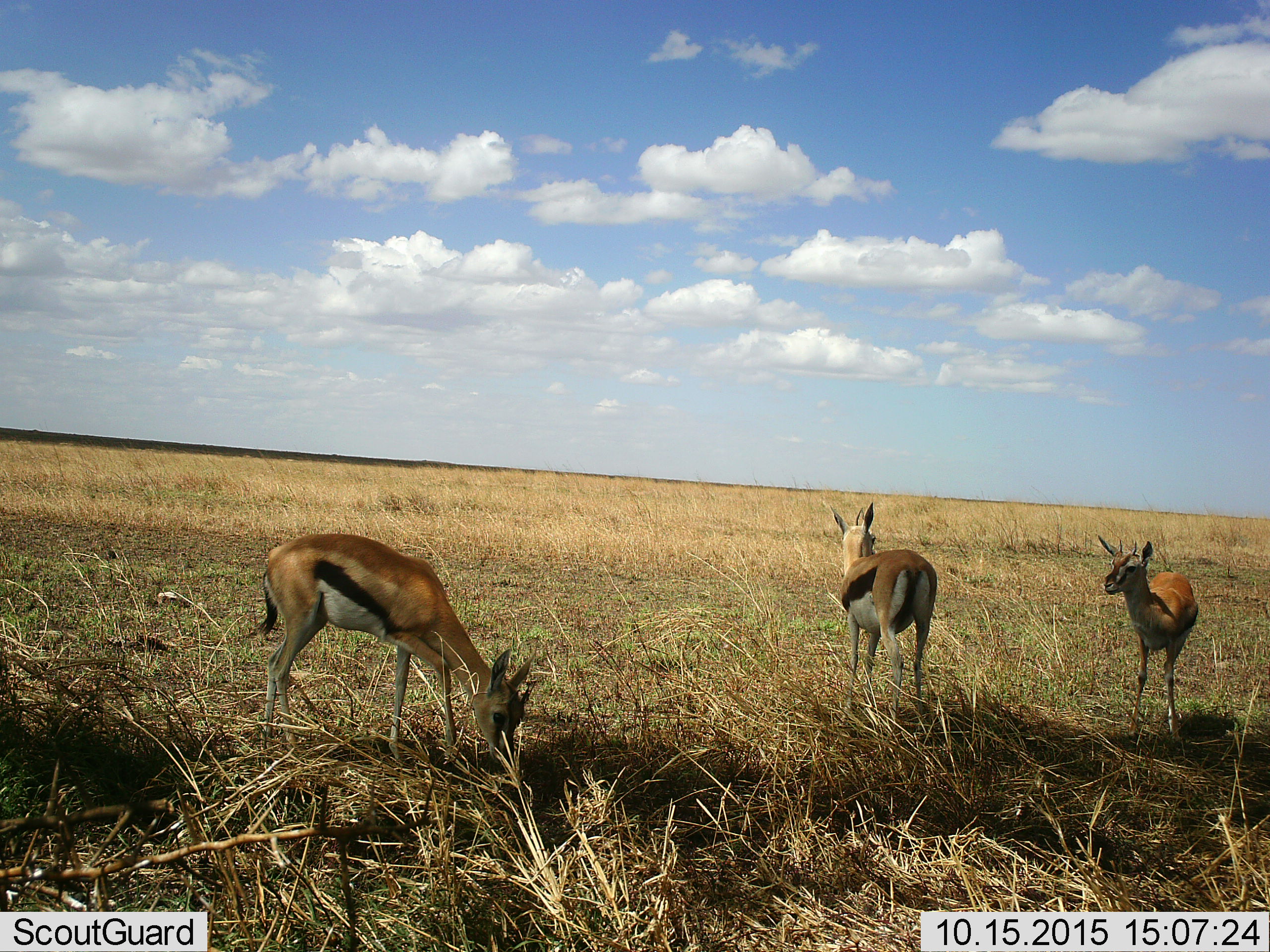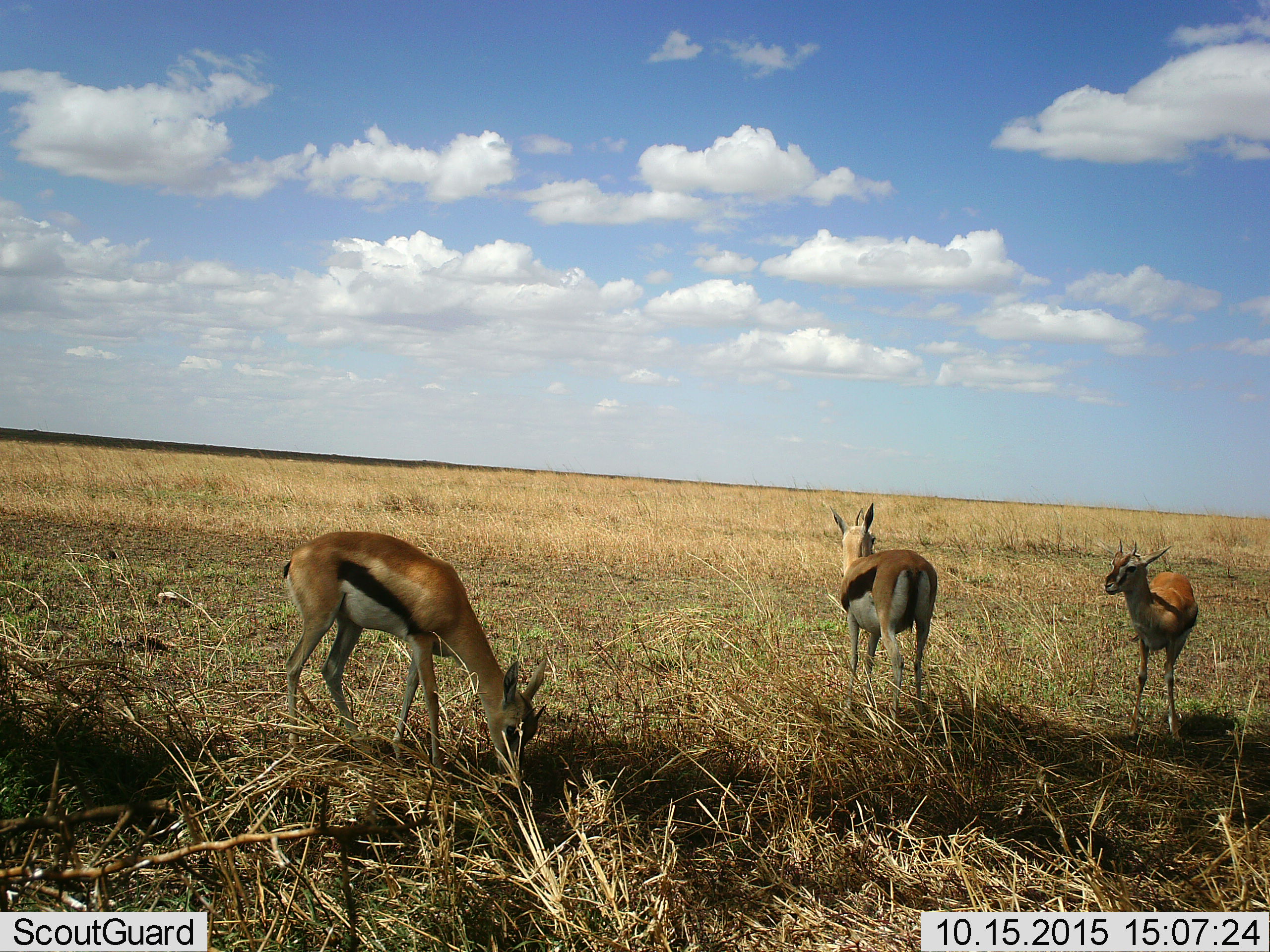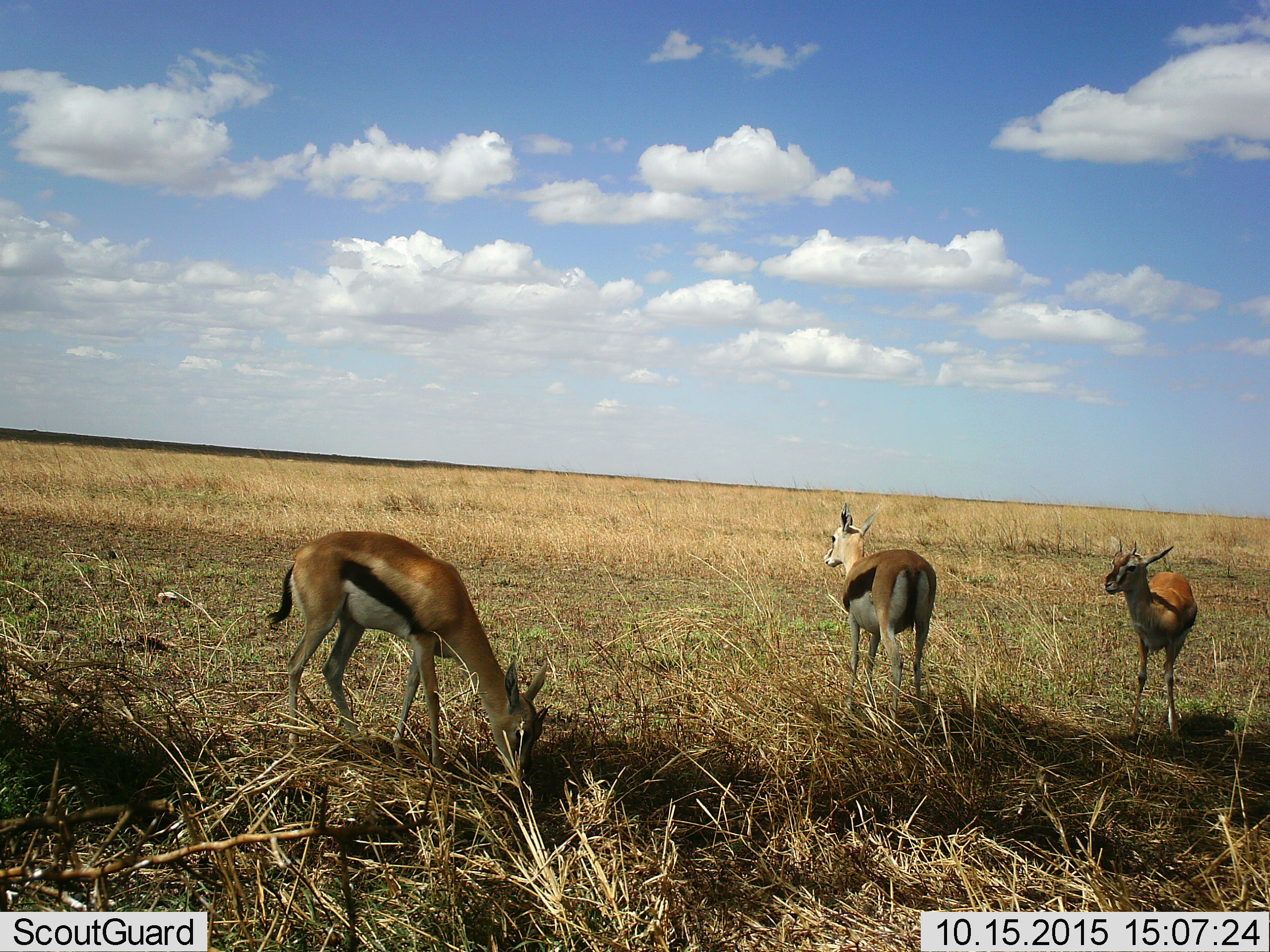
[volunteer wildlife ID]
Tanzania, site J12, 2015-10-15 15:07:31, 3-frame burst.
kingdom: Animalia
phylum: Chordata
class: Mammalia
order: Artiodactyla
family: Bovidae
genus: Eudorcas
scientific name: Eudorcas thomsonii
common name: thomson's gazelle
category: gazellethomsons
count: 3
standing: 78%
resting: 0%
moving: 0%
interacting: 0%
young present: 0%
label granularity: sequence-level